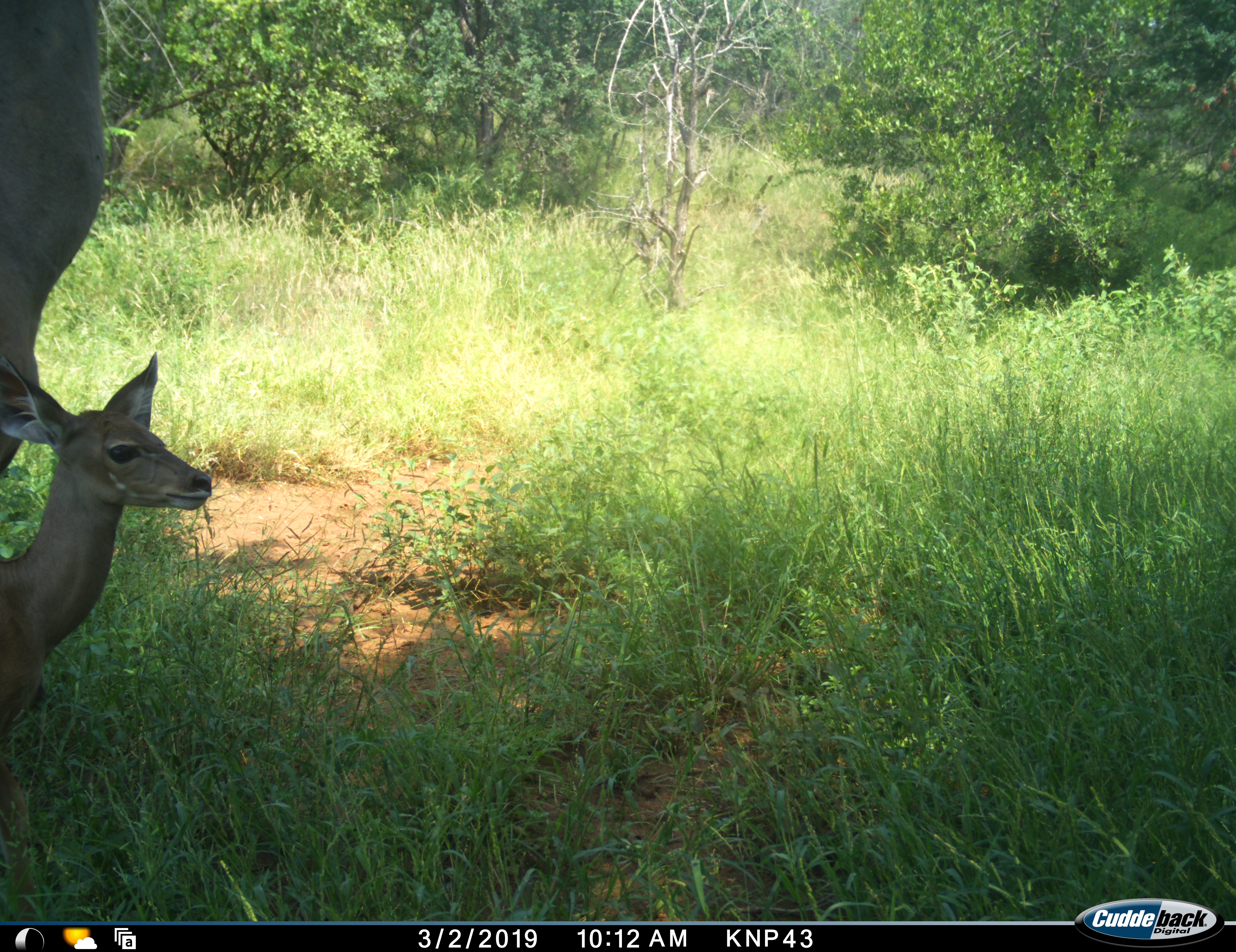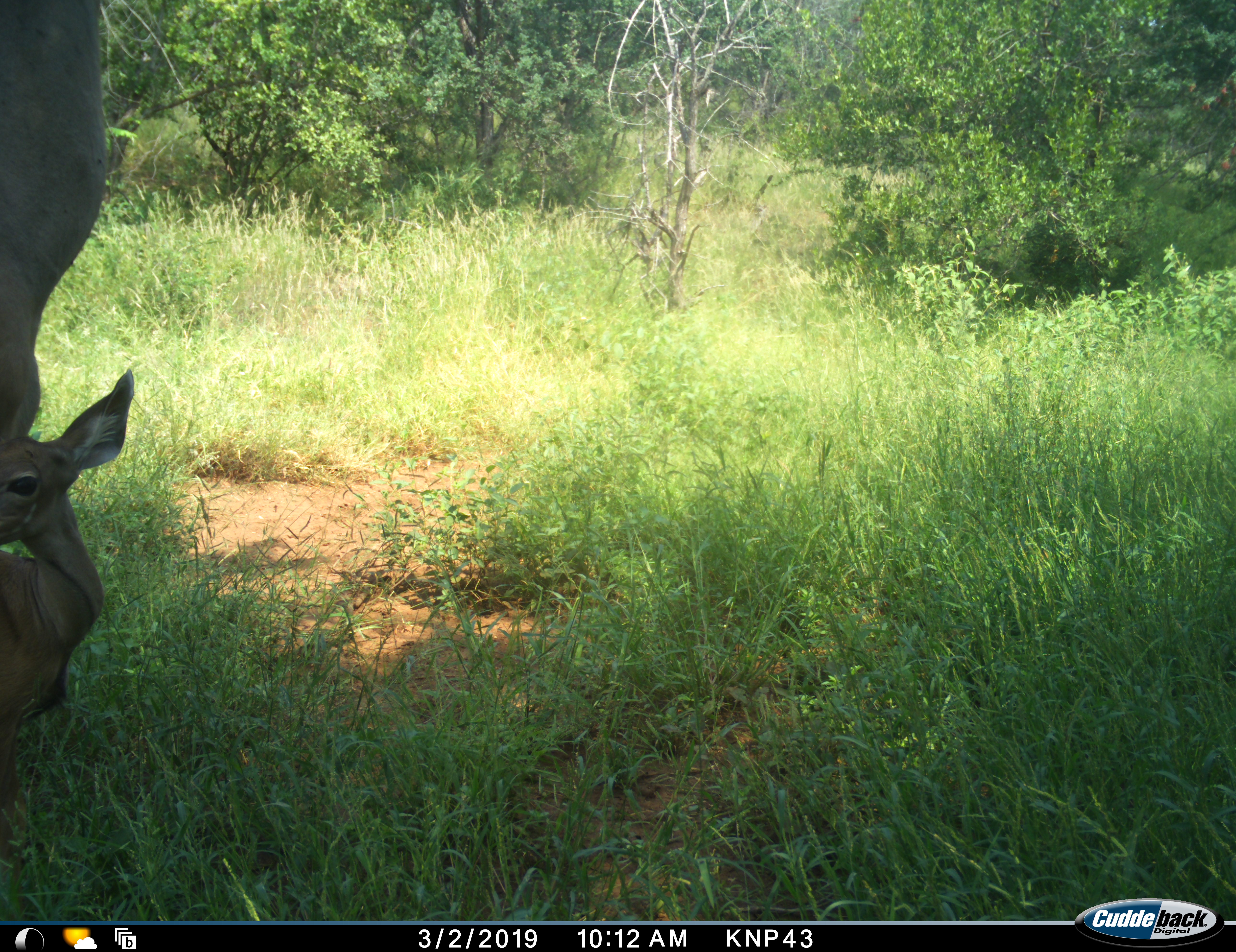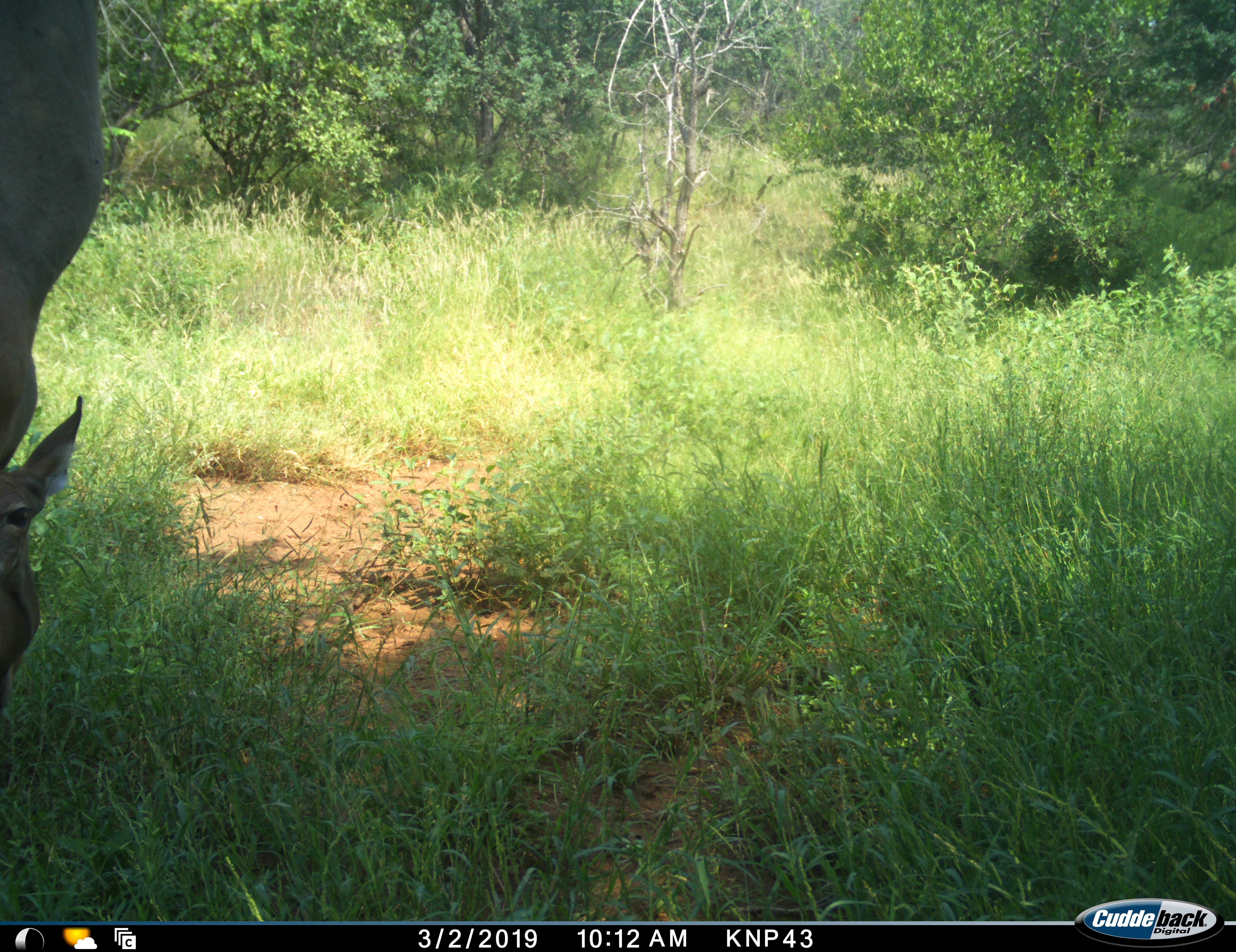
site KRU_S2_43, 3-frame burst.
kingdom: Animalia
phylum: Chordata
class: Mammalia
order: Artiodactyla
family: Bovidae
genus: Redunca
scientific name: Redunca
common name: reedbuck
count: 1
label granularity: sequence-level